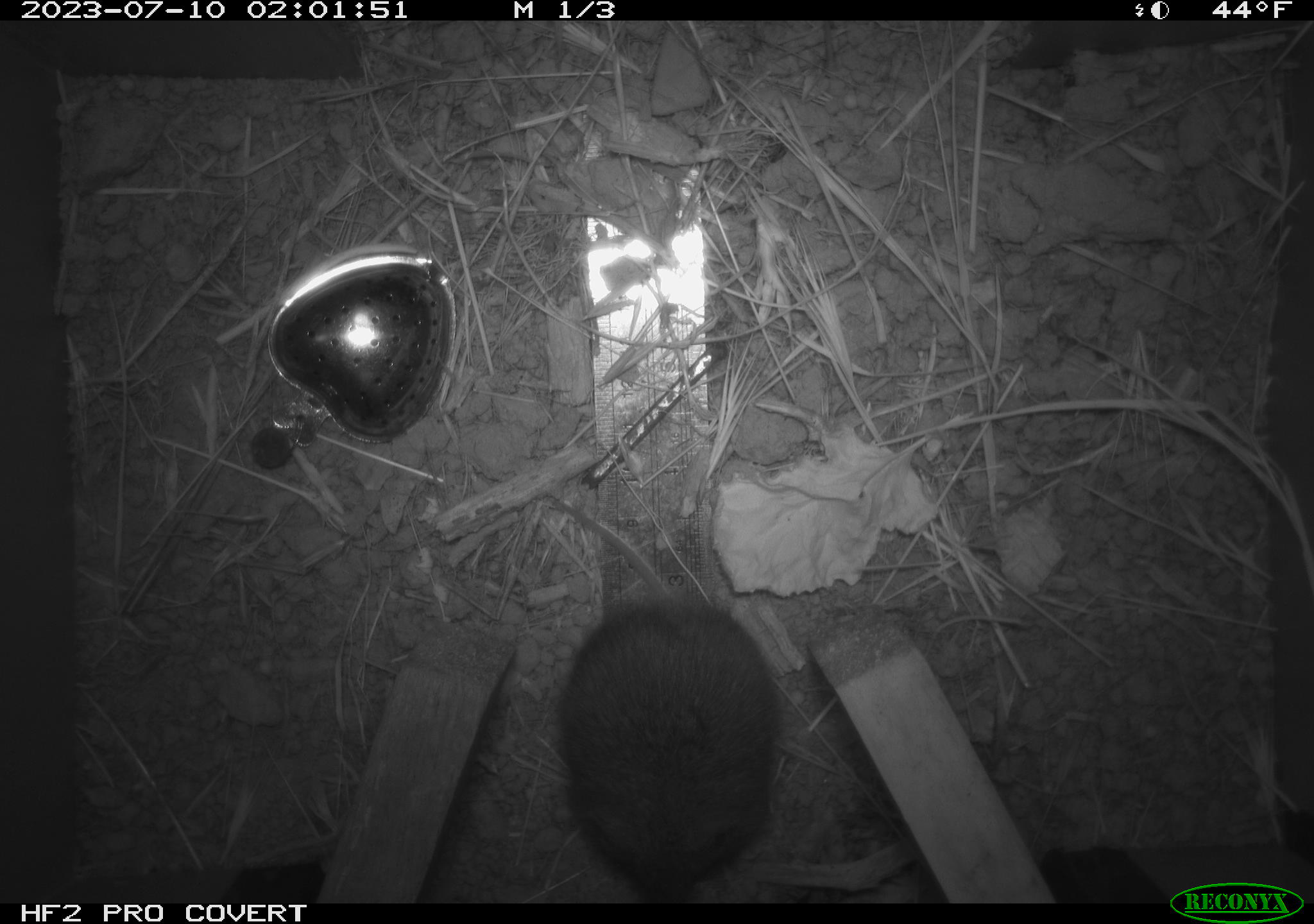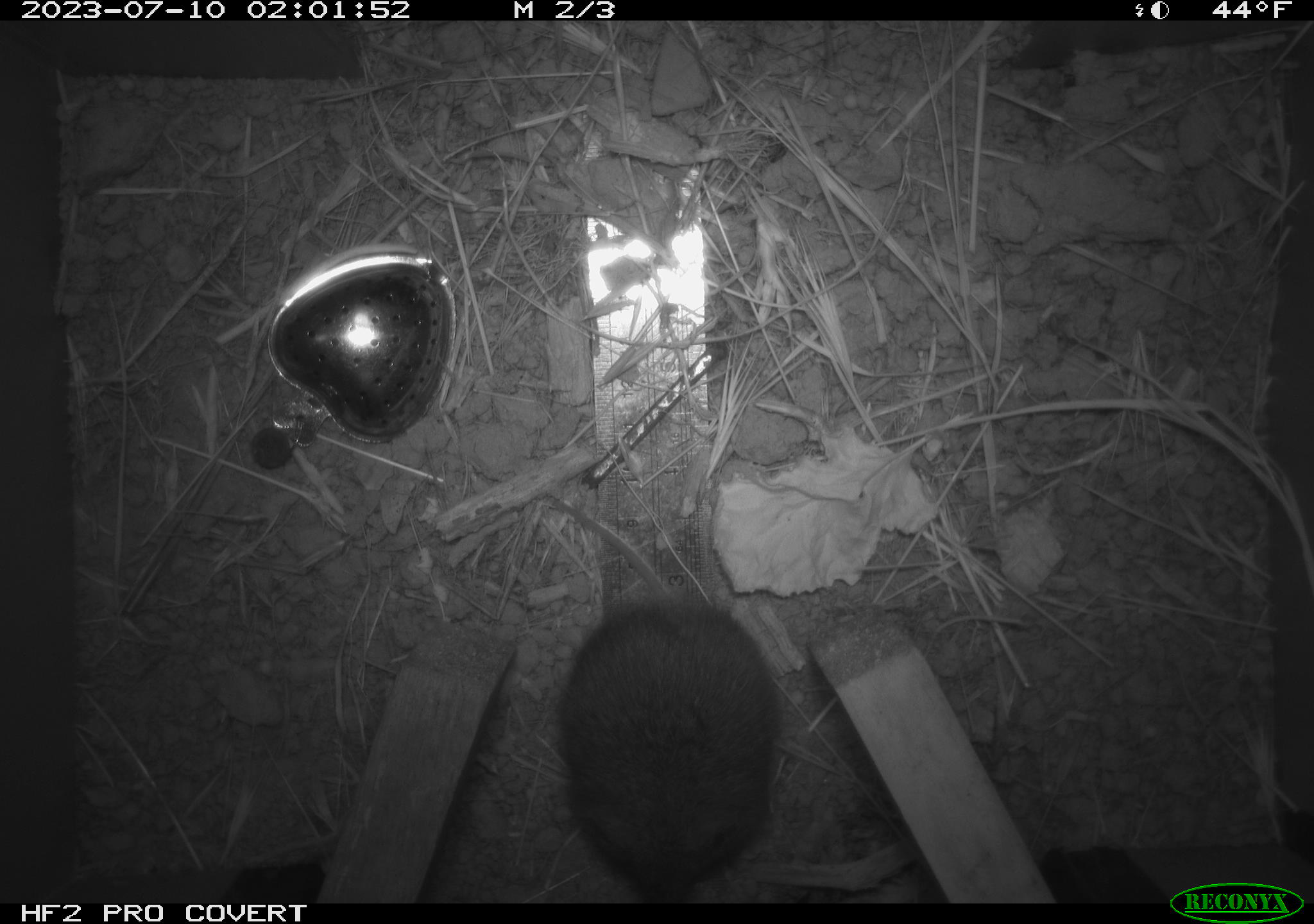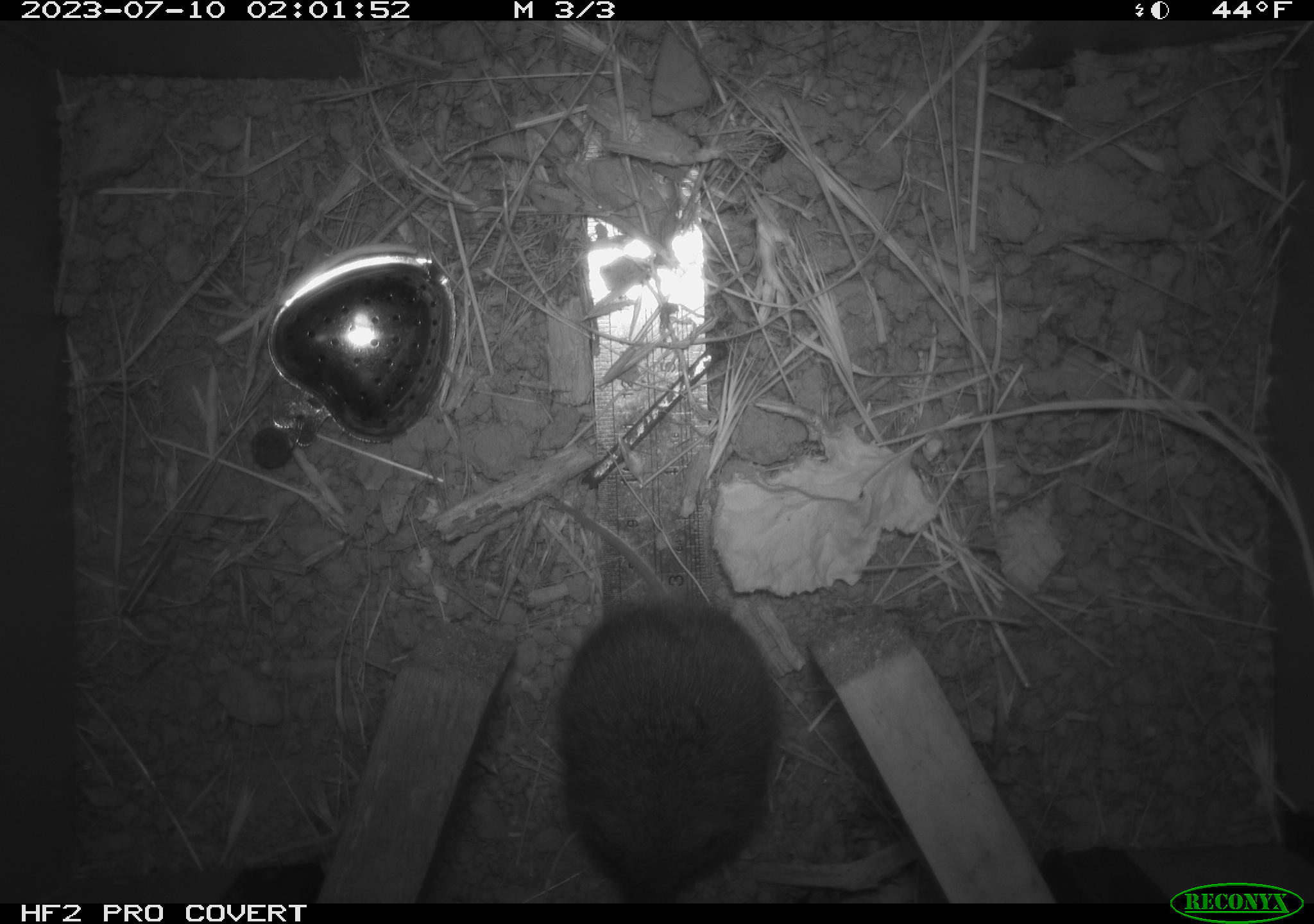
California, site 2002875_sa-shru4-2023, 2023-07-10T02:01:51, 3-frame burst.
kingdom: Animalia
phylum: Chordata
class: Mammalia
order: Rodentia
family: Cricetidae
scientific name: Arvicolinae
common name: voles, lemmings, and muskrats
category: arvicolinae subfamily